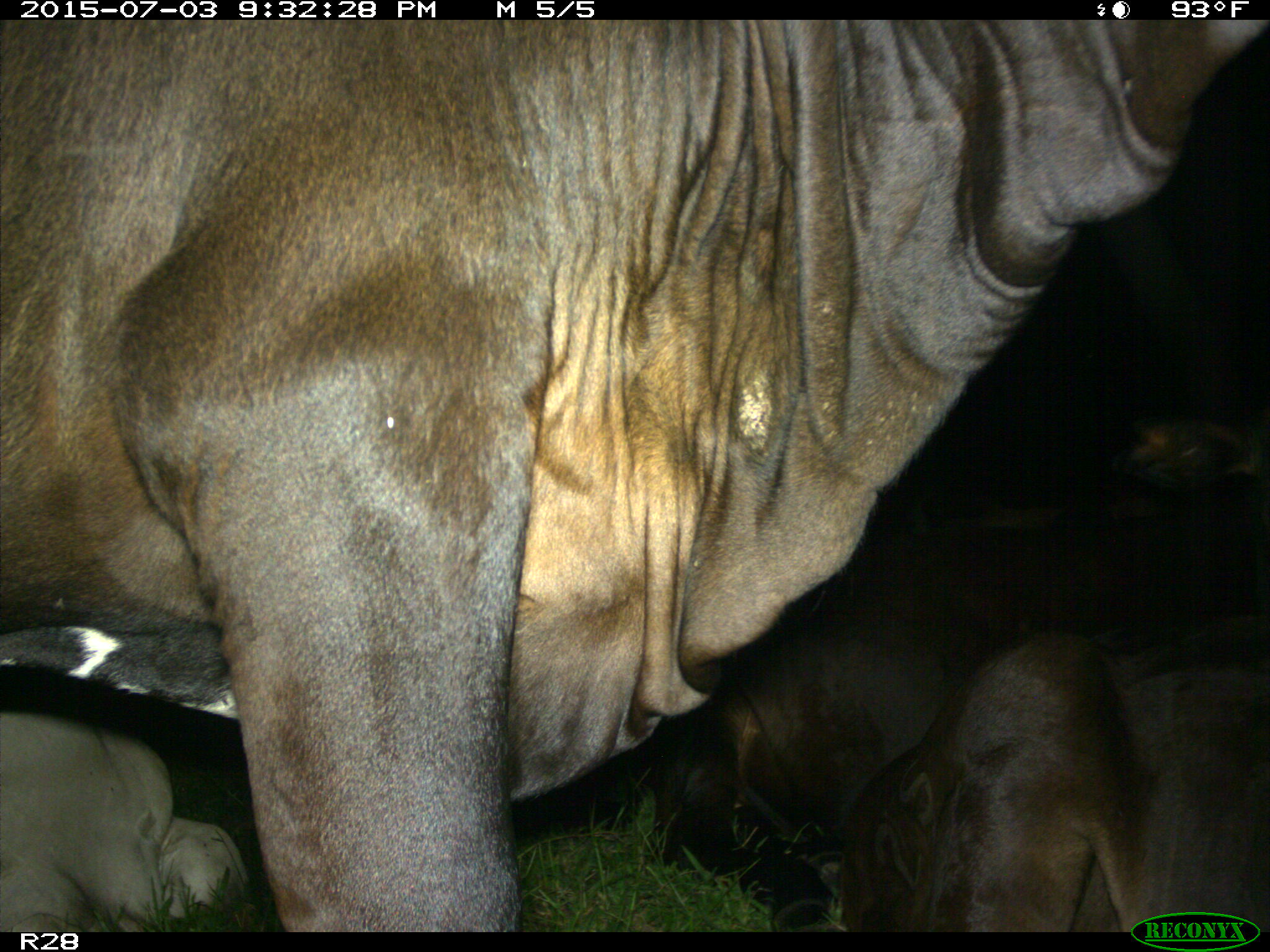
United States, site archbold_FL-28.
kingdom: Animalia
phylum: Chordata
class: Mammalia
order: Artiodactyla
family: Bovidae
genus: Bos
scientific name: Bos taurus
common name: domestic cow